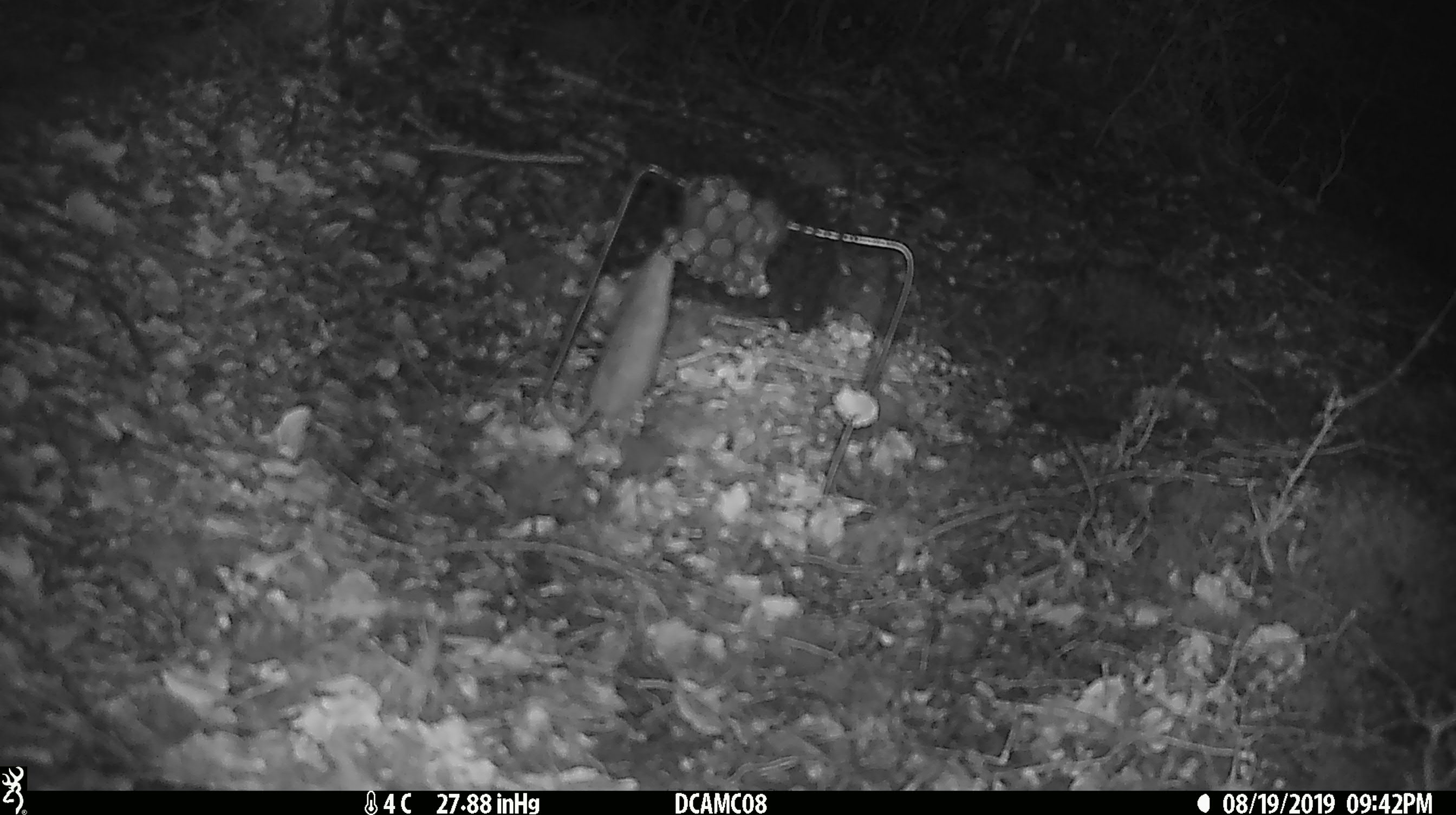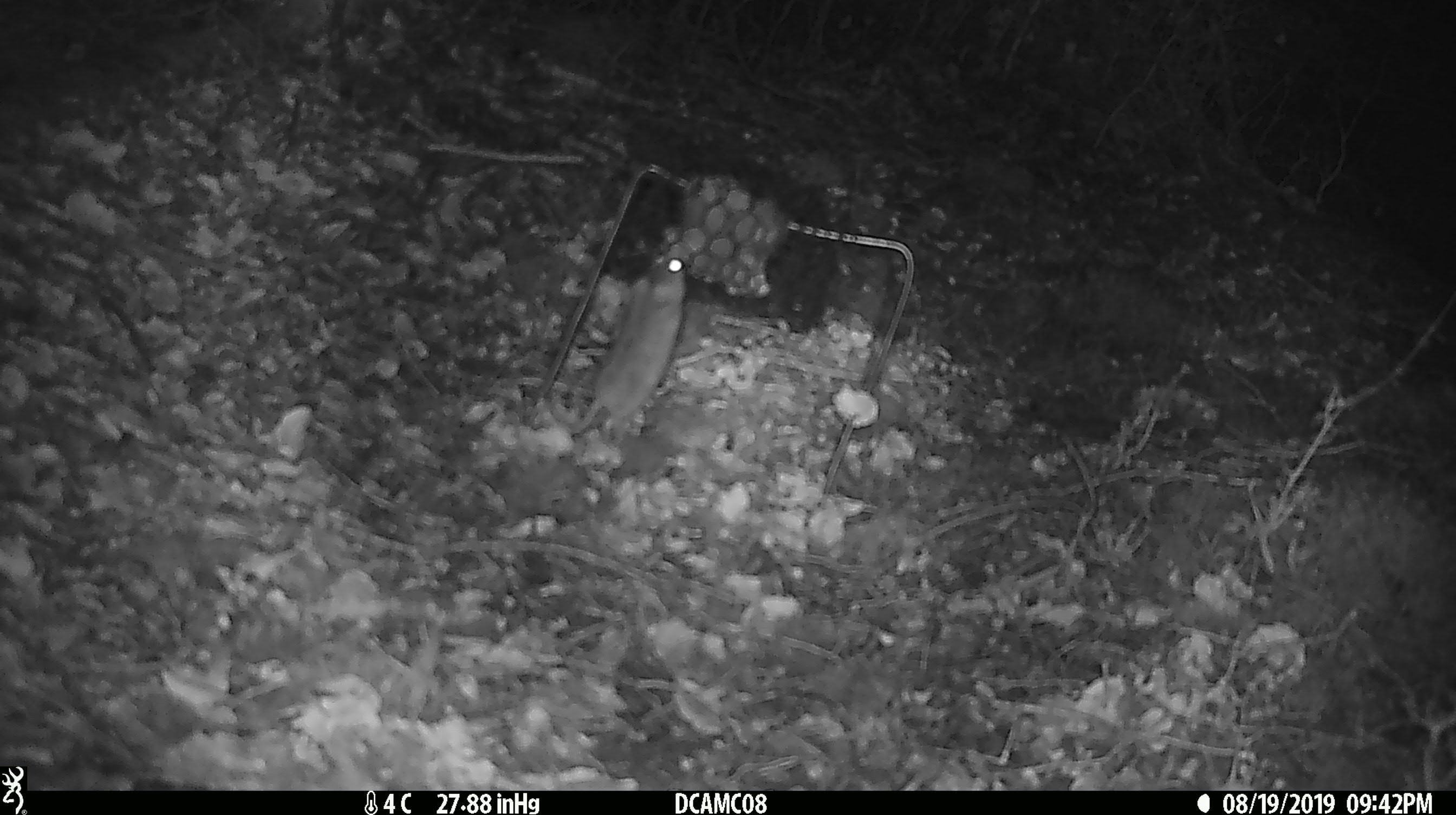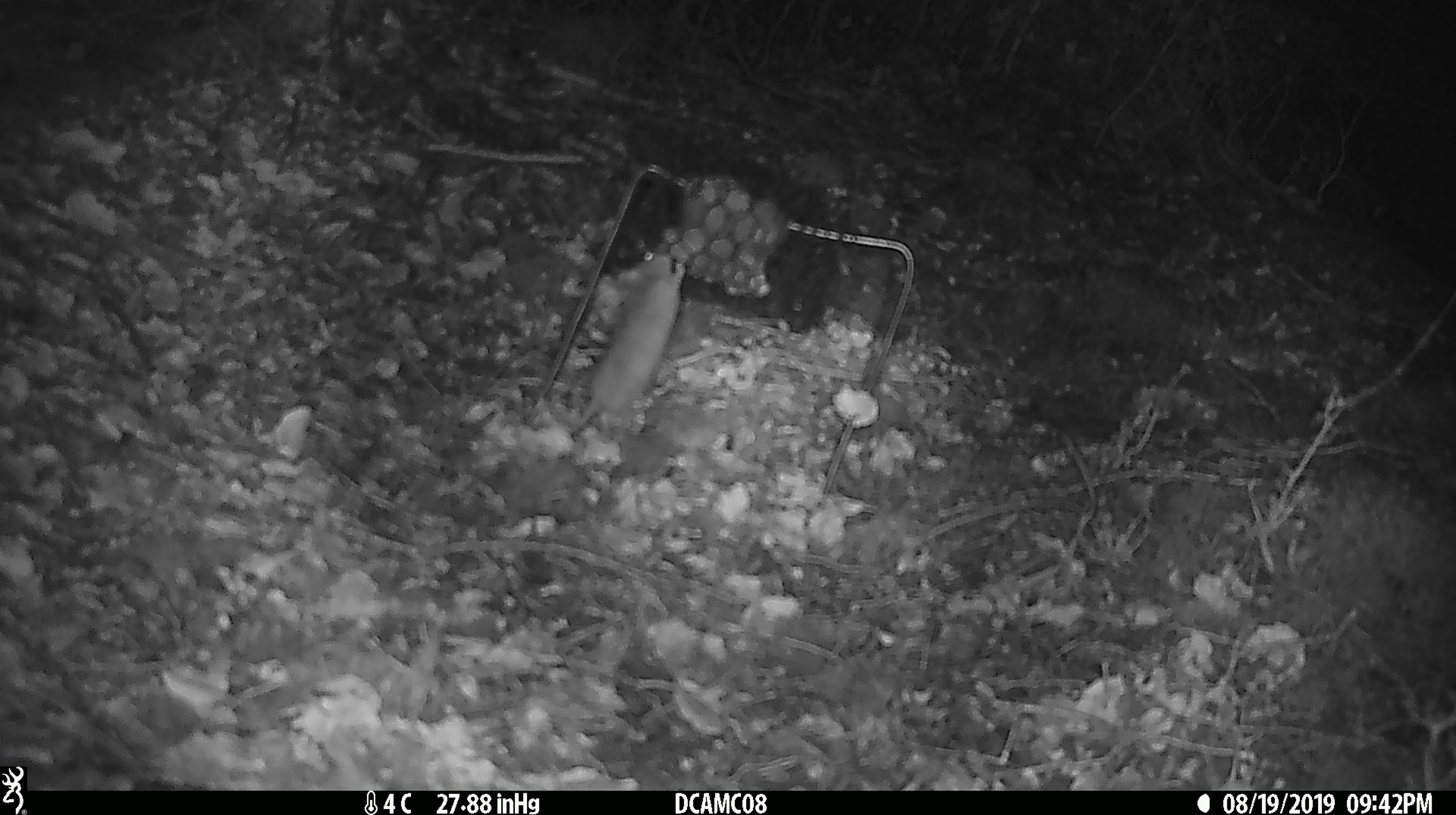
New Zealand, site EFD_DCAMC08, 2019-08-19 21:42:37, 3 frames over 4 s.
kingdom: Animalia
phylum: Chordata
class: Mammalia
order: Rodentia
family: Muridae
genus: Mus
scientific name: Mus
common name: mouse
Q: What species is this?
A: Mouse (Mus).